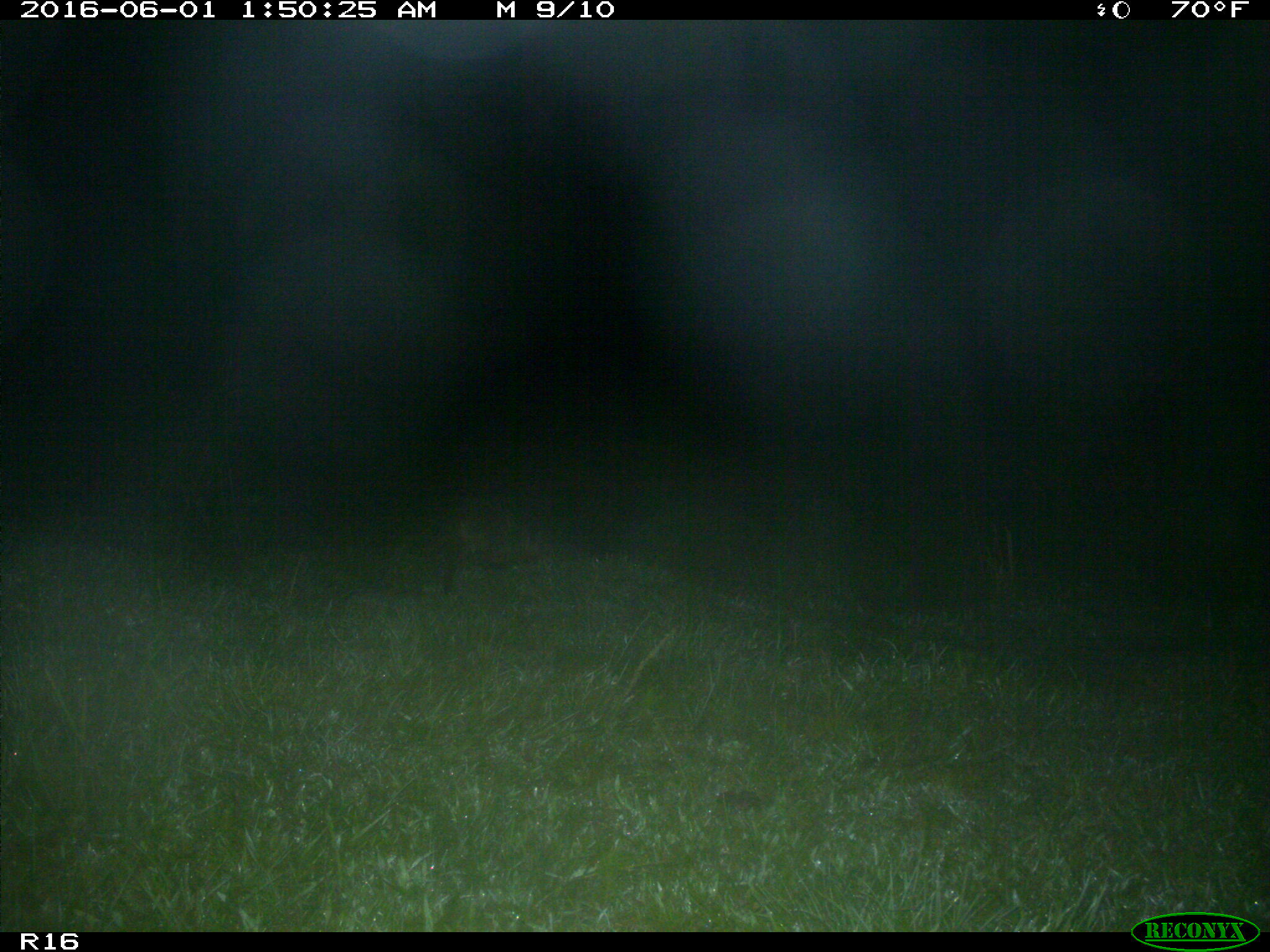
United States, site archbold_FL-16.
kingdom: Animalia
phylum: Chordata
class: Mammalia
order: Carnivora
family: Procyonidae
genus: Procyon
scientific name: Procyon lotor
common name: common raccoon